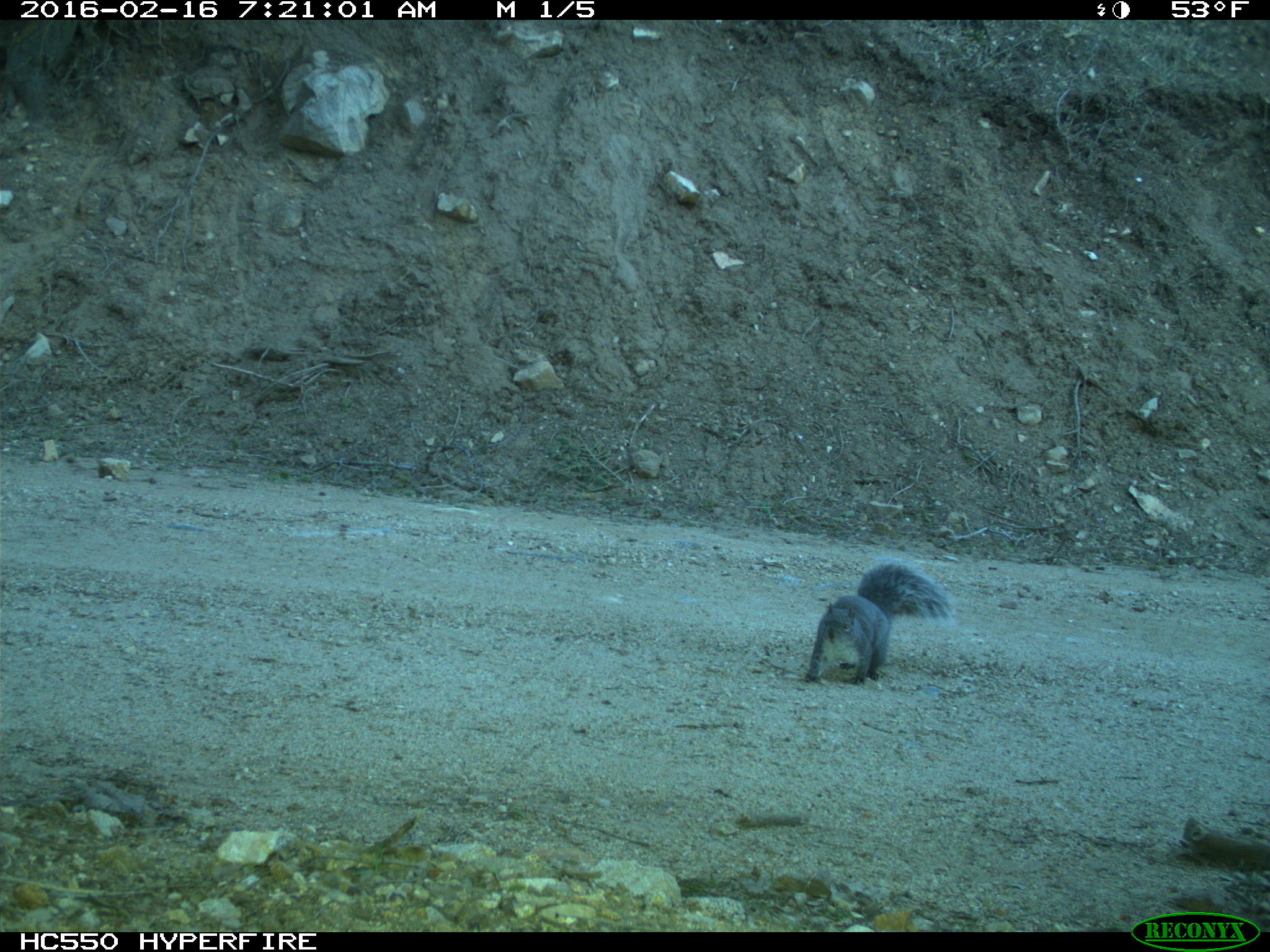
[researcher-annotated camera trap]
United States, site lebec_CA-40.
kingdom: Animalia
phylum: Chordata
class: Mammalia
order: Rodentia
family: Sciuridae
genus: Sciurus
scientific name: Sciurus carolinensis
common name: eastern gray squirrel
Sciurus carolinensis (eastern gray squirrel).